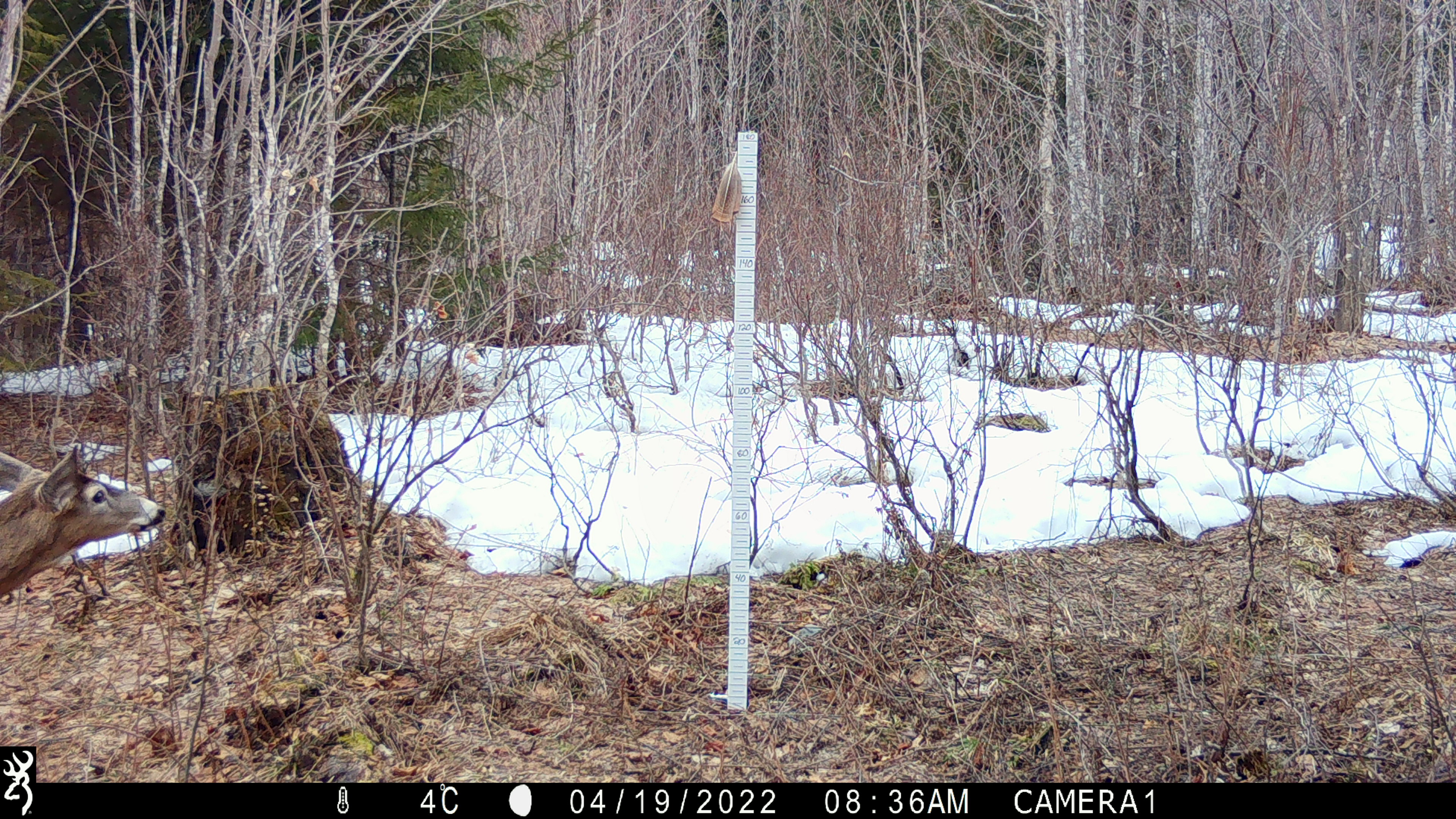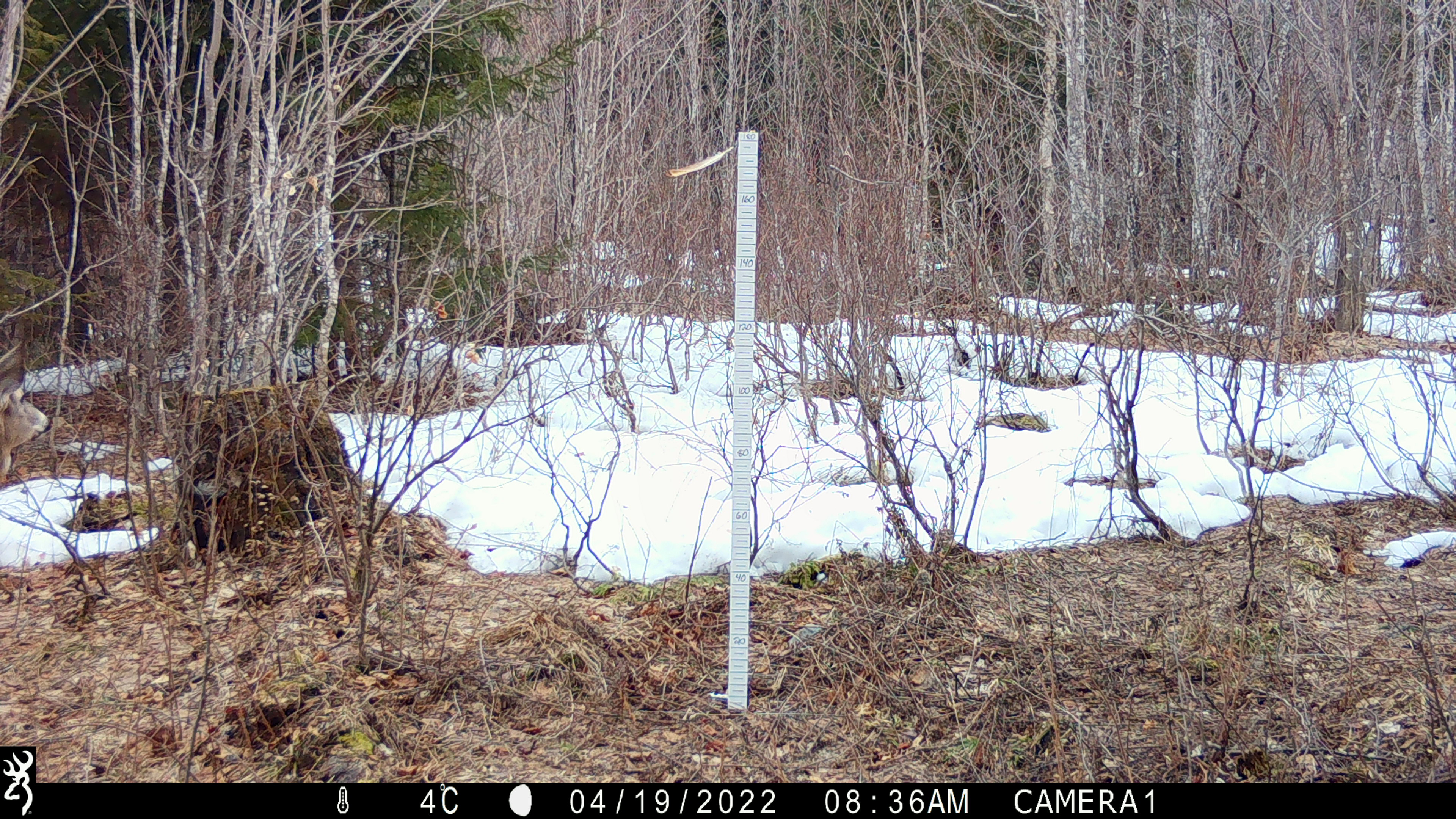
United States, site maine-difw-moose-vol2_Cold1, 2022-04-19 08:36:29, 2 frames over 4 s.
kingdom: Animalia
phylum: Chordata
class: Mammalia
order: Artiodactyla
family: Cervidae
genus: Odocoileus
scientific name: Odocoileus virginianus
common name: white-tailed deer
White-tailed deer (Odocoileus virginianus).